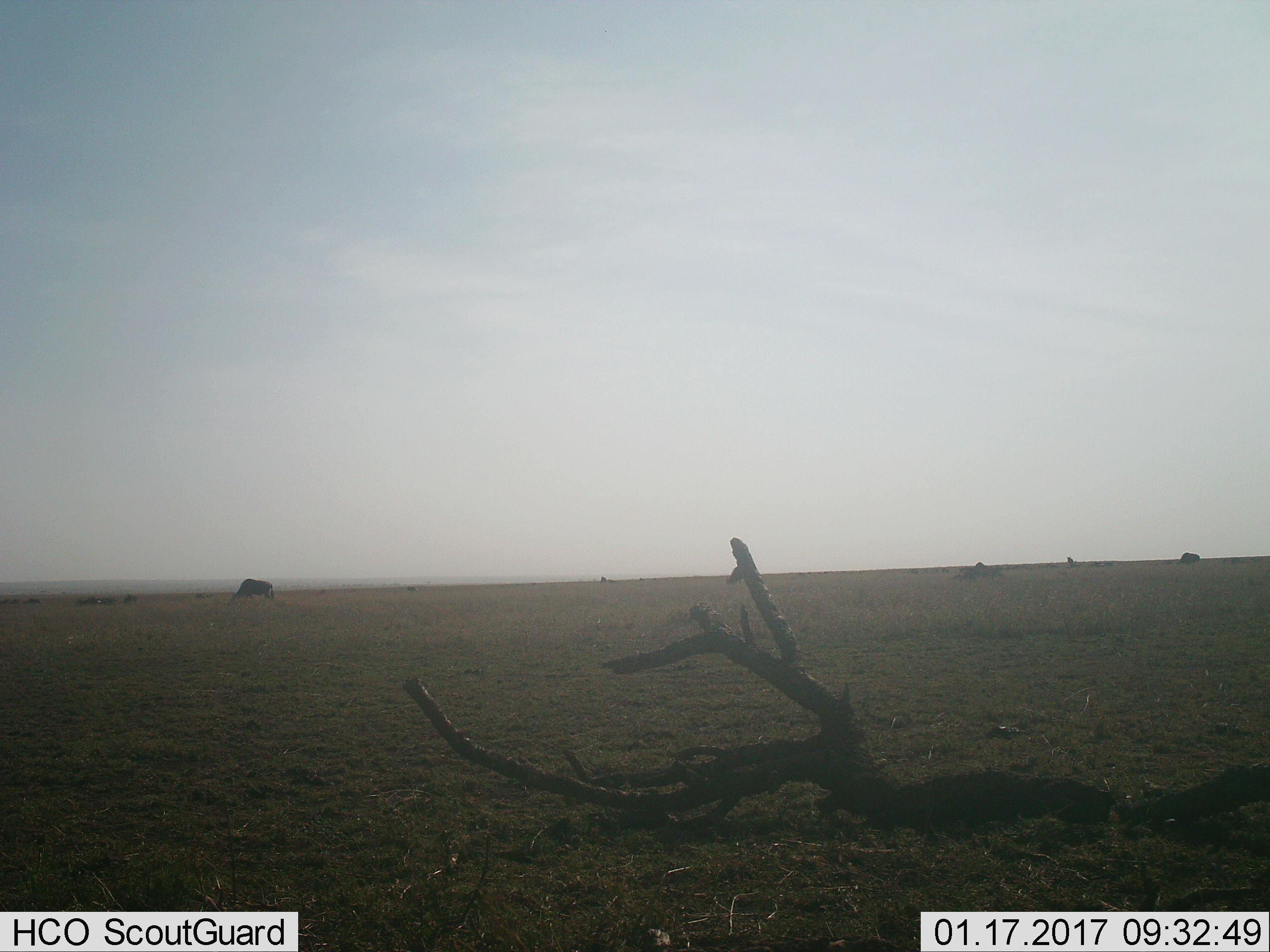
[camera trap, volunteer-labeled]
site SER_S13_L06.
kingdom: Animalia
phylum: Chordata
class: Mammalia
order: Artiodactyla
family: Bovidae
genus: Connochaetes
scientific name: Connochaetes taurinus taurinus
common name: blue wildebeest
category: wildebeestblue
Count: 10.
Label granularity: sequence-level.